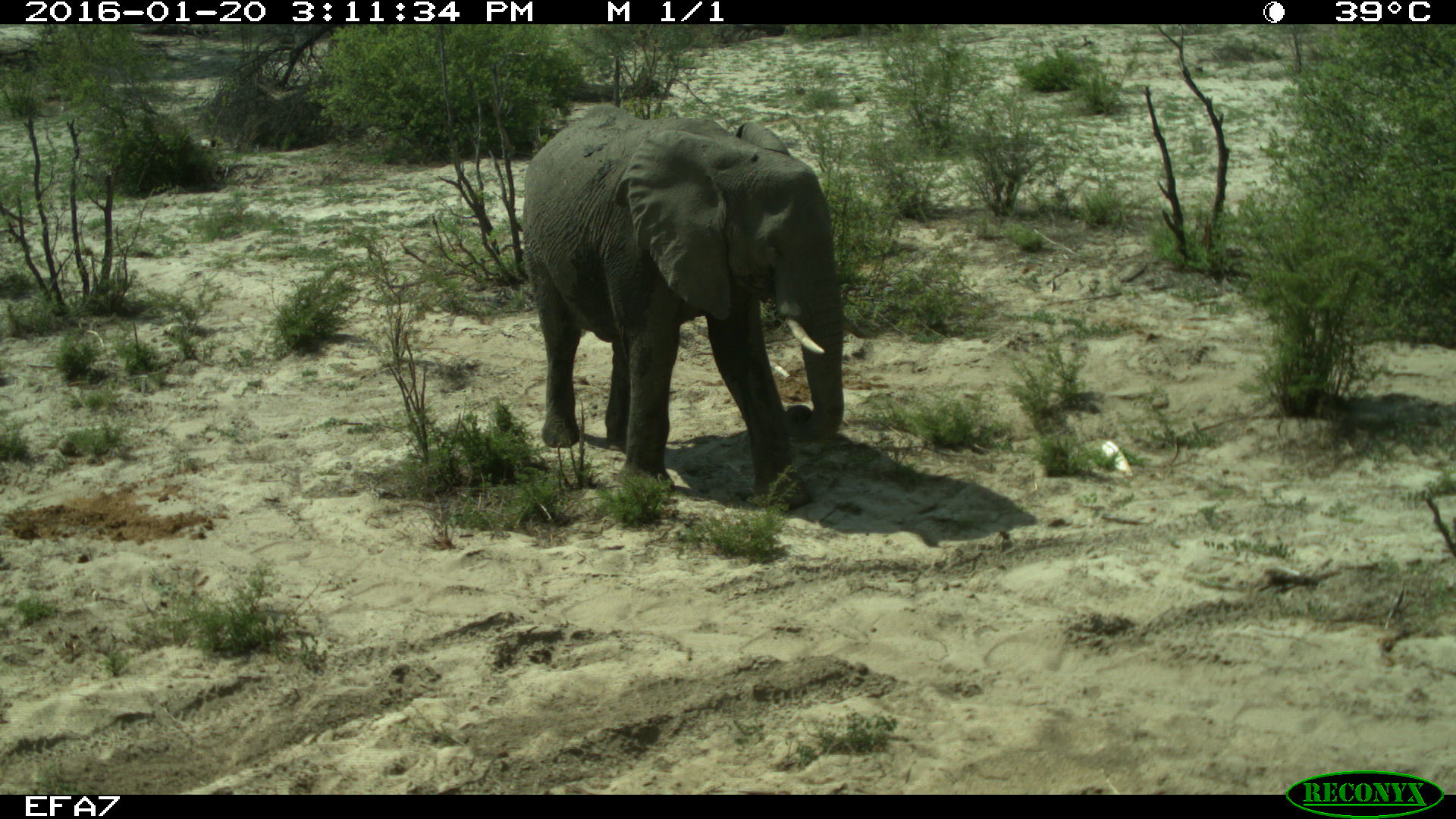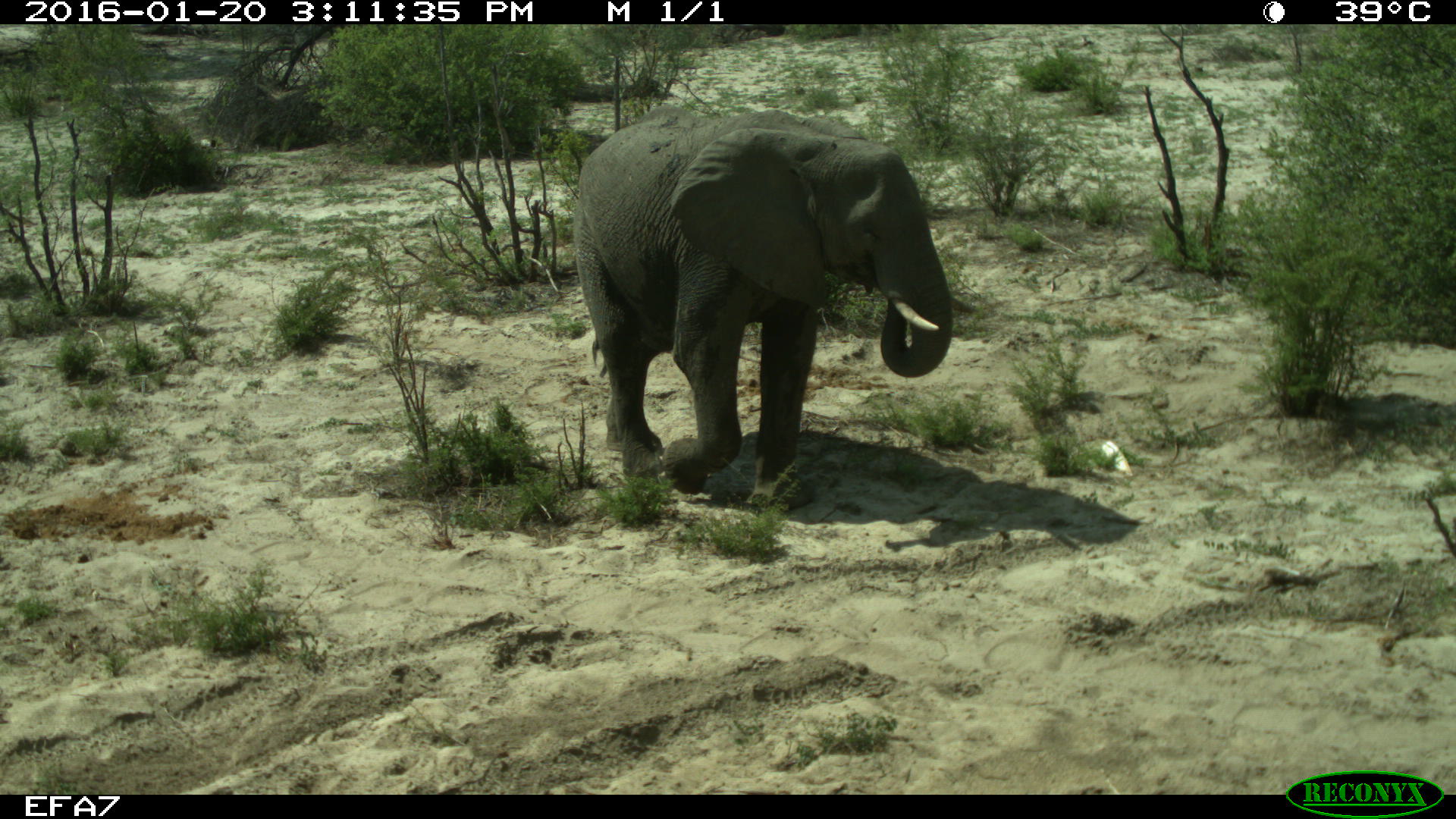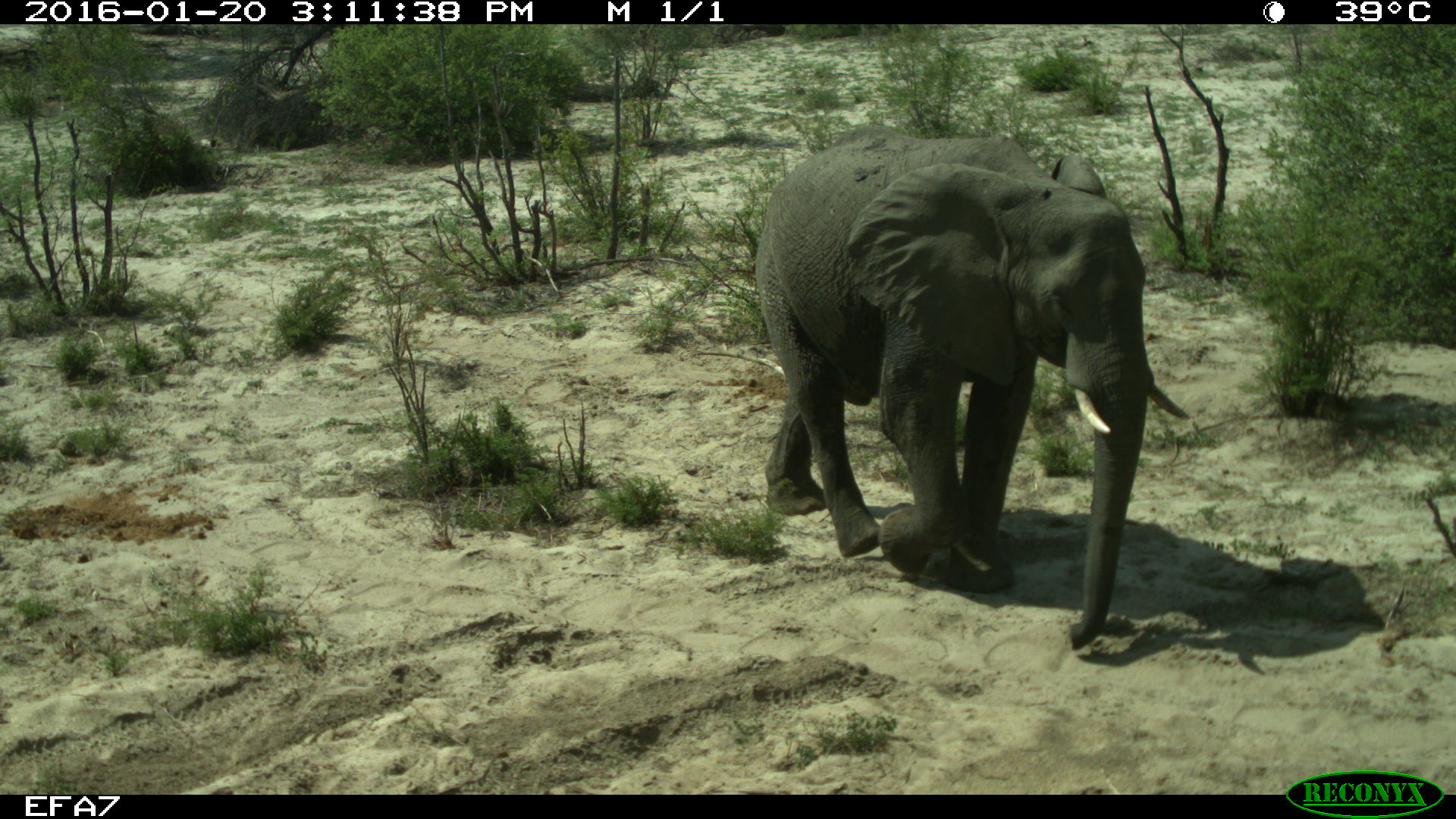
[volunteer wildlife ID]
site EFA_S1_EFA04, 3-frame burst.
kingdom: Animalia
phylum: Chordata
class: Mammalia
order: Proboscidea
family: Elephantidae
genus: Loxodonta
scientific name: Loxodonta africana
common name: african bush elephant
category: elephant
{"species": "elephant (african bush elephant) (Loxodonta africana)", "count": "1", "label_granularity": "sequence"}